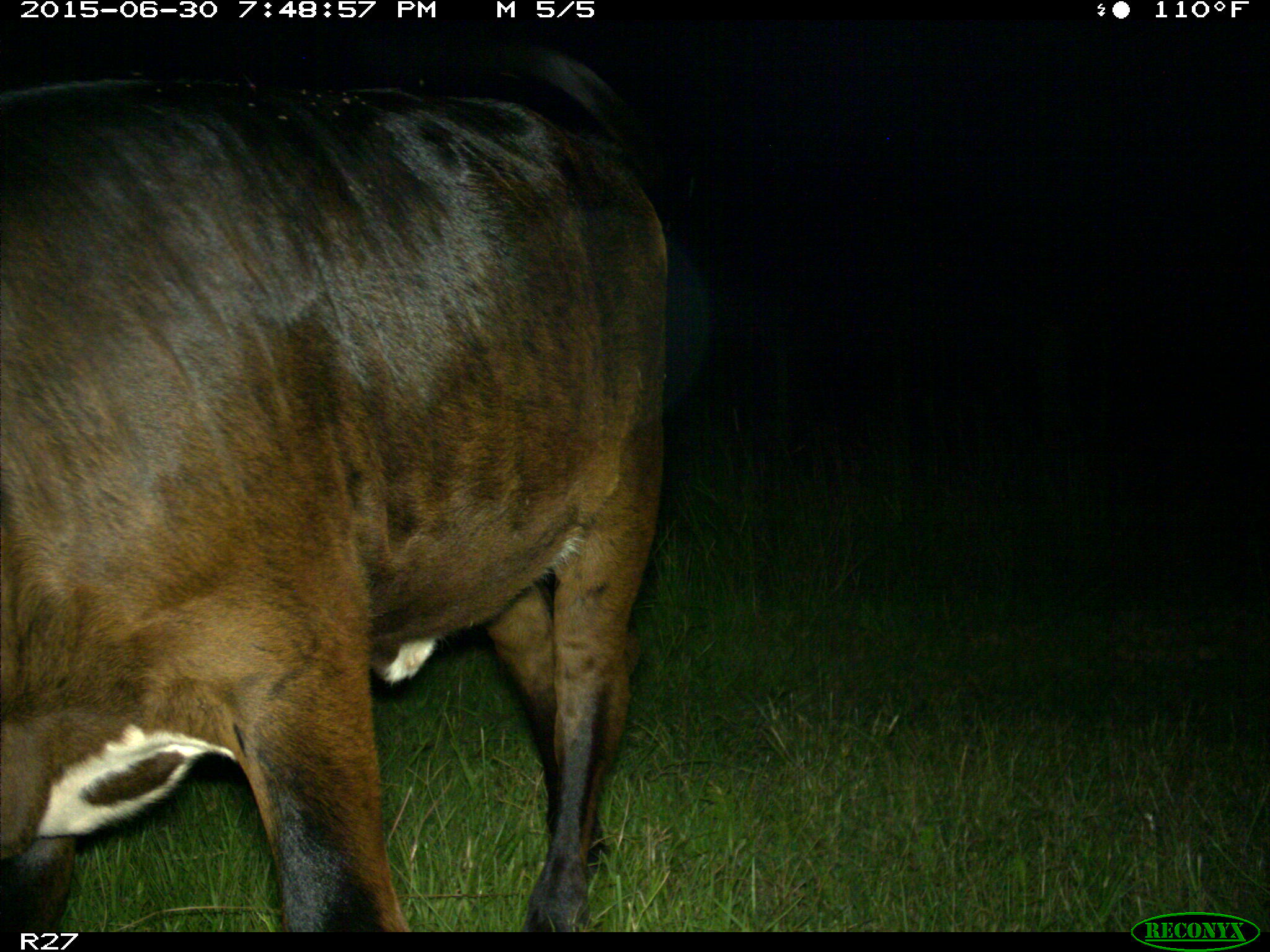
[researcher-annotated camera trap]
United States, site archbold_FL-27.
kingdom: Animalia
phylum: Chordata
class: Mammalia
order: Artiodactyla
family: Bovidae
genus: Bos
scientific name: Bos taurus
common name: domestic cow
Bos taurus (domestic cow).